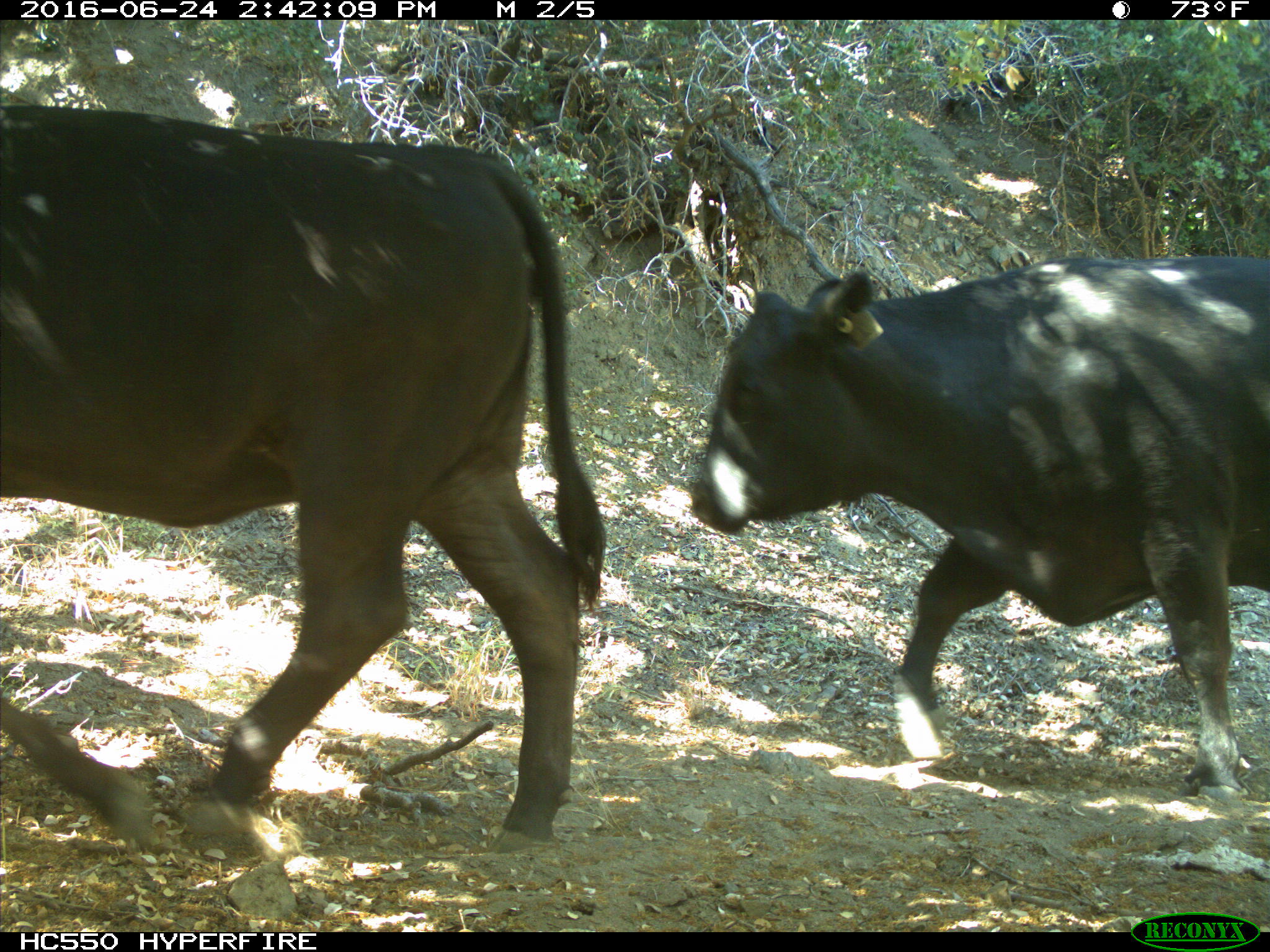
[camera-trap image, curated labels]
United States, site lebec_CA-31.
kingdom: Animalia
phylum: Chordata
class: Mammalia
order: Artiodactyla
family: Bovidae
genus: Bos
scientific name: Bos taurus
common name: domestic cow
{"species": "Bos taurus (domestic cow)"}